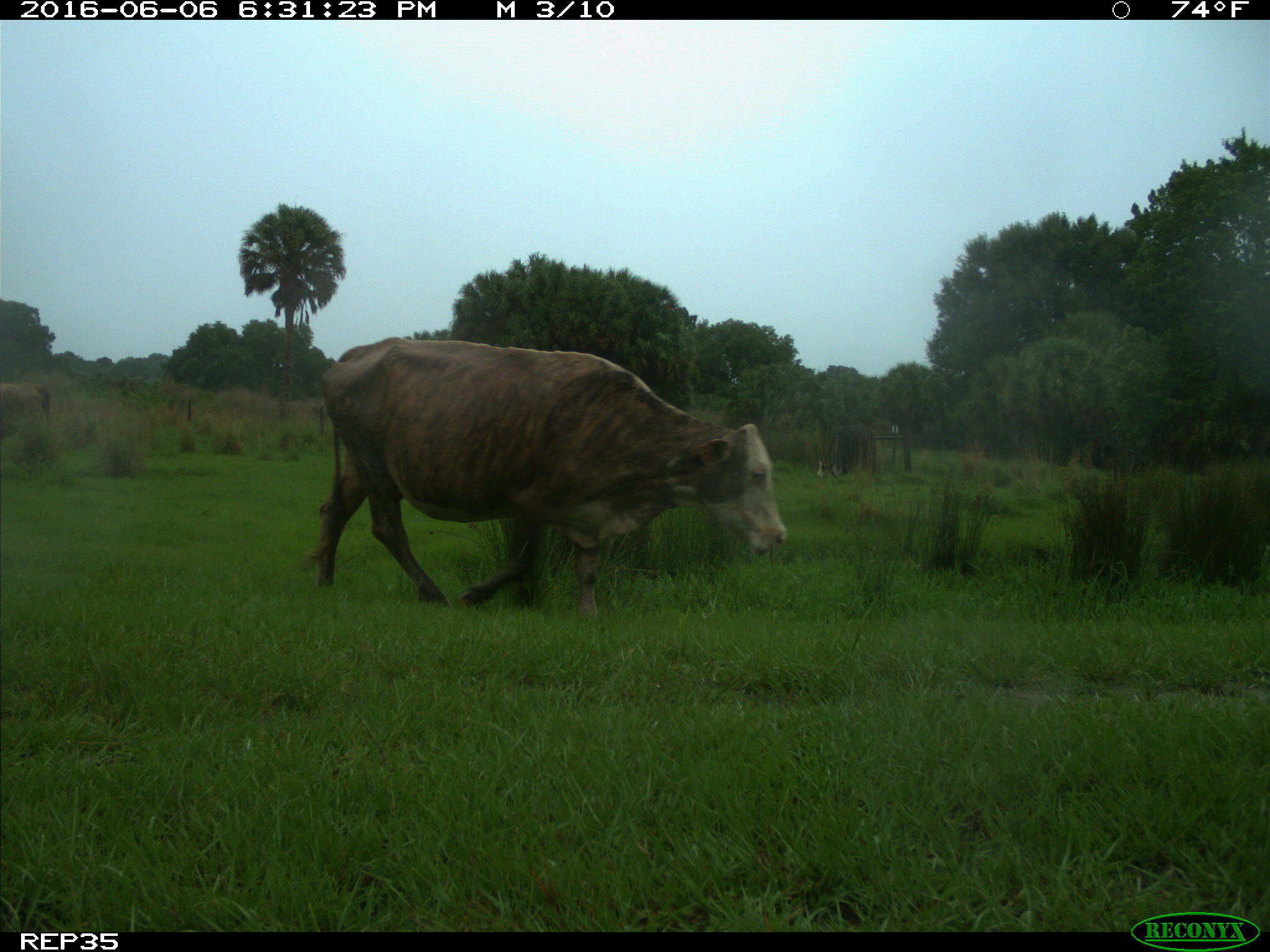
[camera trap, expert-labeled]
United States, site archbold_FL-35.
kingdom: Animalia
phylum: Chordata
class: Mammalia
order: Artiodactyla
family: Bovidae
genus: Bos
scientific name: Bos taurus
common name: domestic cow